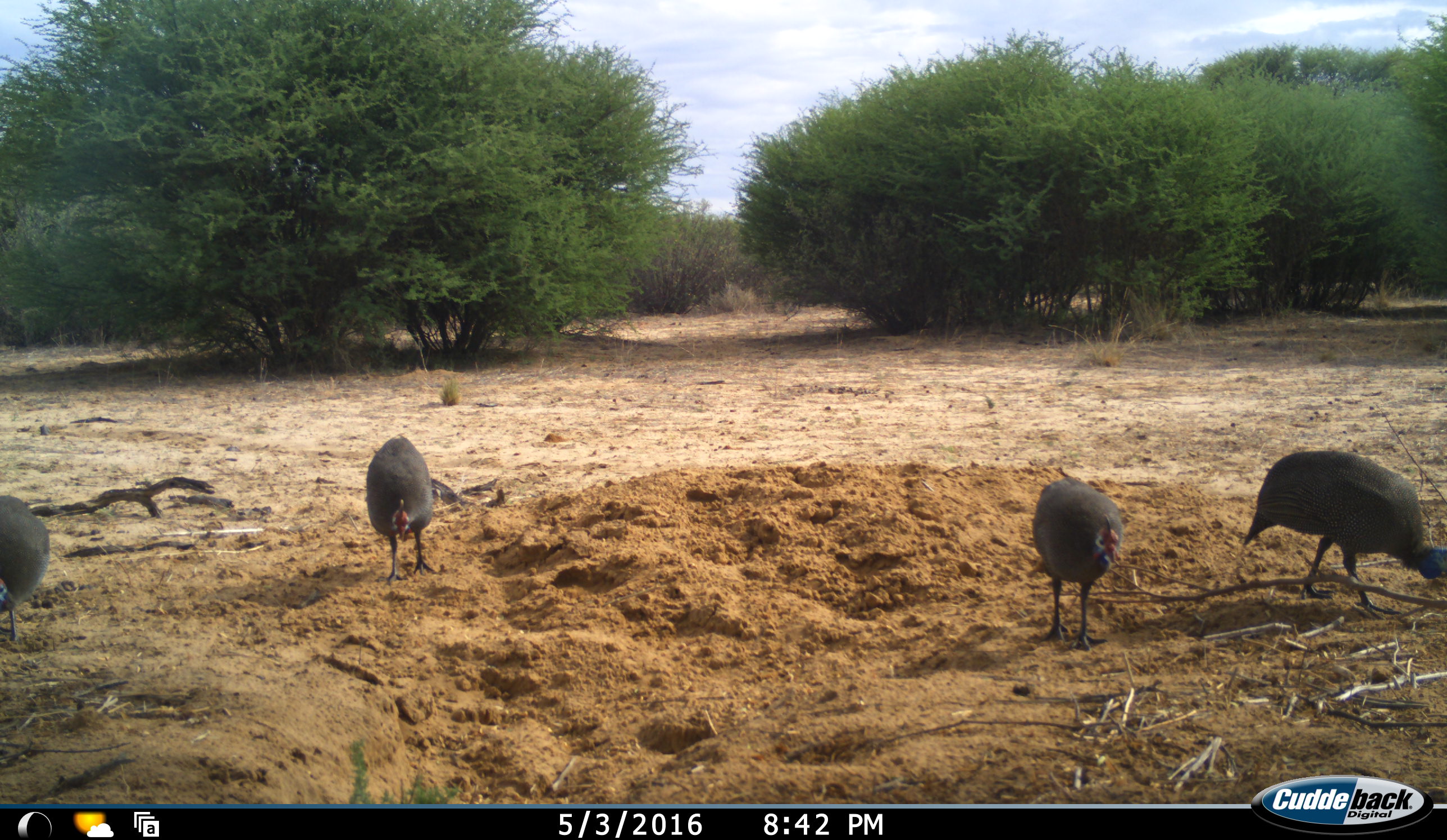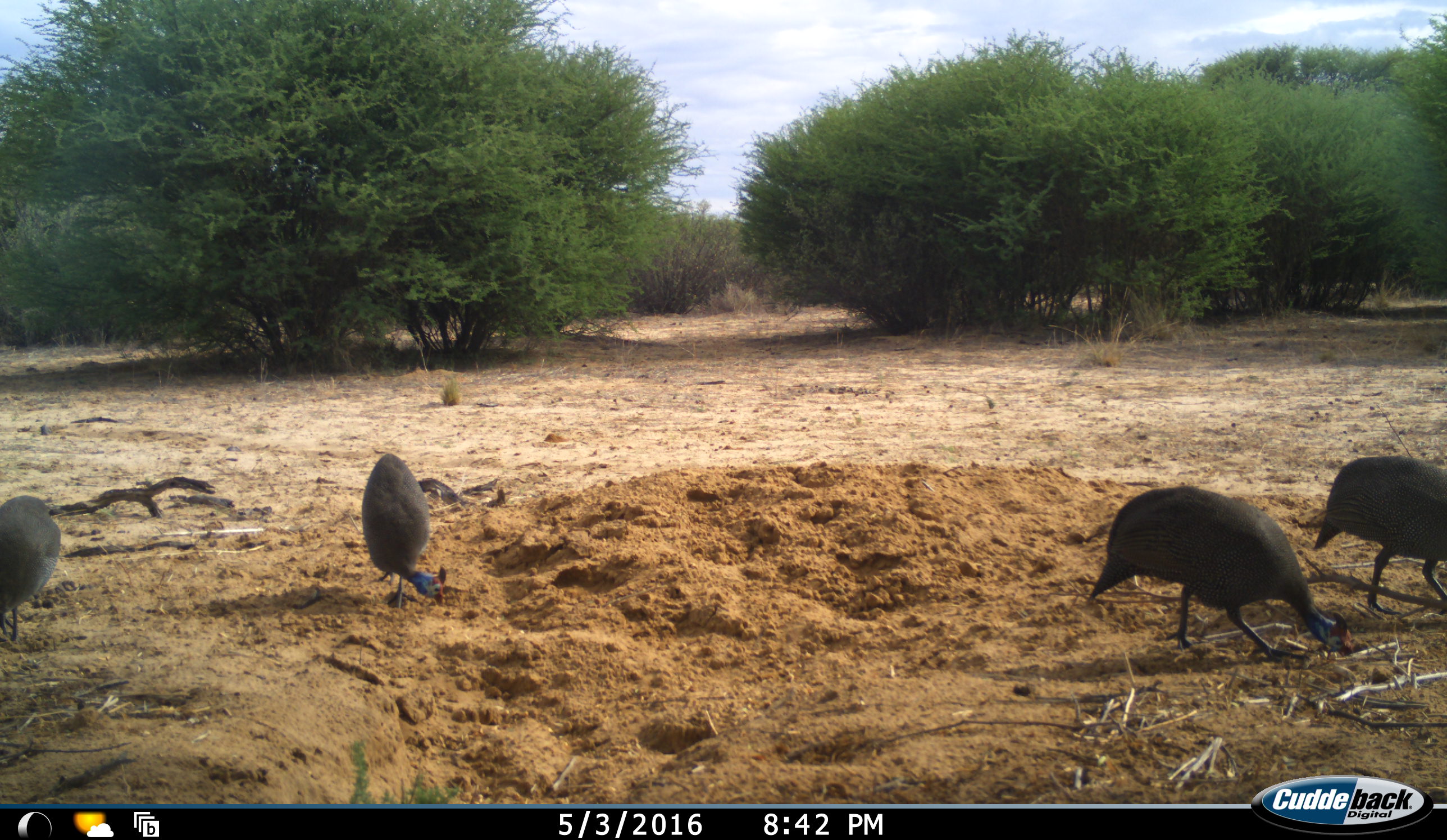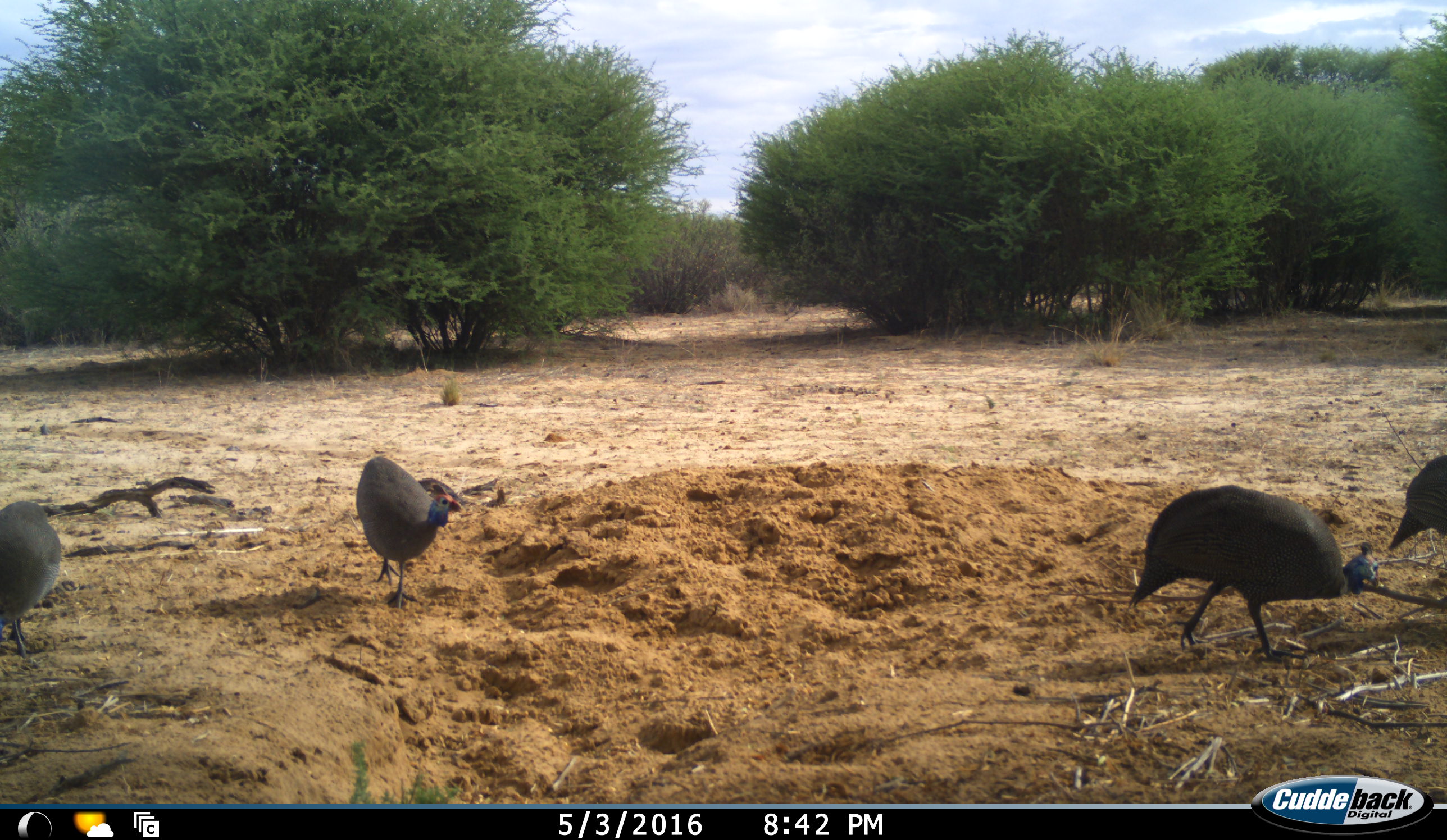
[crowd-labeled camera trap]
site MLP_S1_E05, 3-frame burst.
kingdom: Animalia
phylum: Chordata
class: Aves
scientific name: Aves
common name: bird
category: birdother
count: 4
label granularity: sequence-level